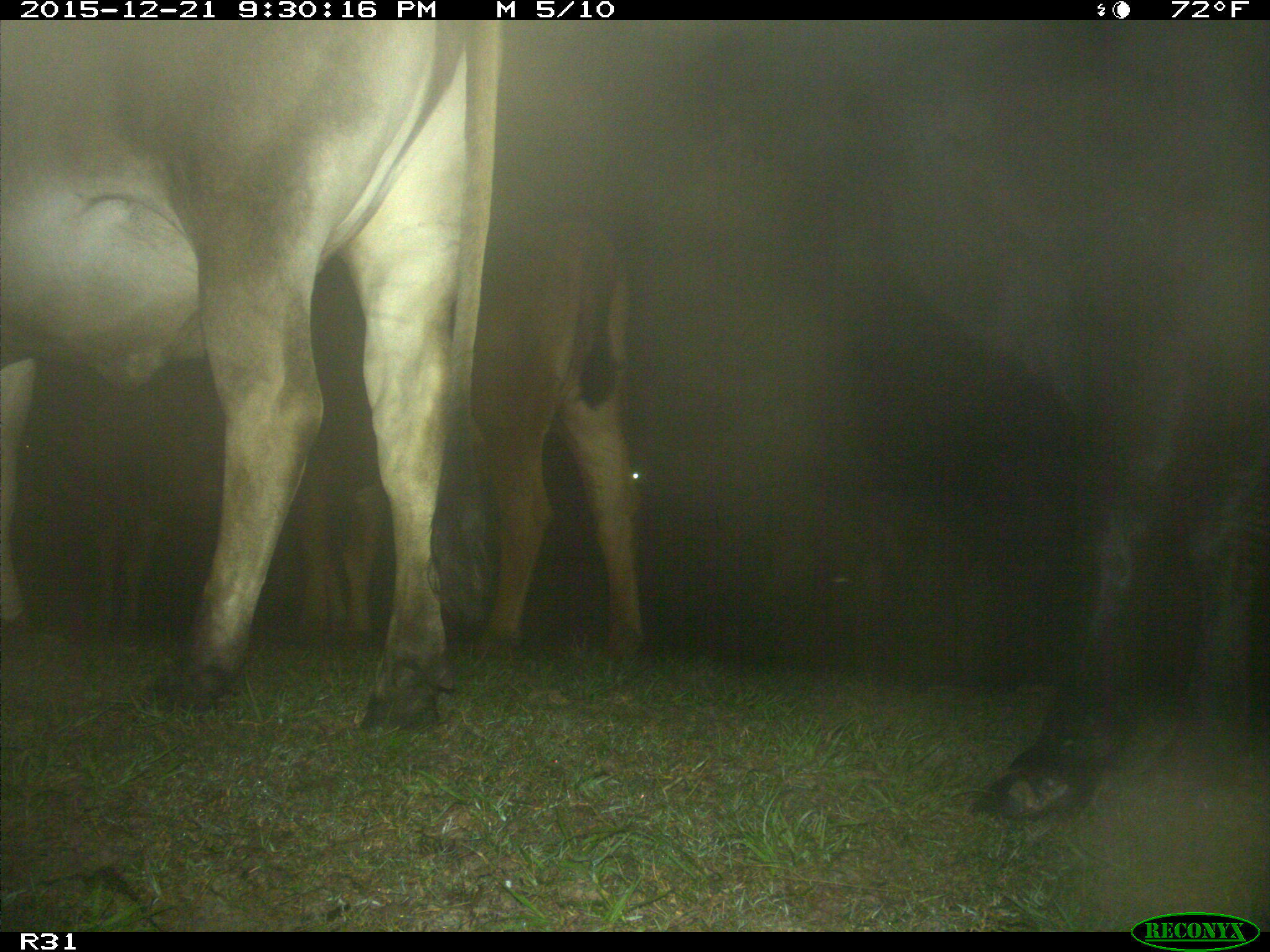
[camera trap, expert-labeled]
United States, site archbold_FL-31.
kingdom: Animalia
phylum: Chordata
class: Mammalia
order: Artiodactyla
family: Bovidae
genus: Bos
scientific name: Bos taurus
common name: domestic cow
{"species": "Bos taurus (domestic cow)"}